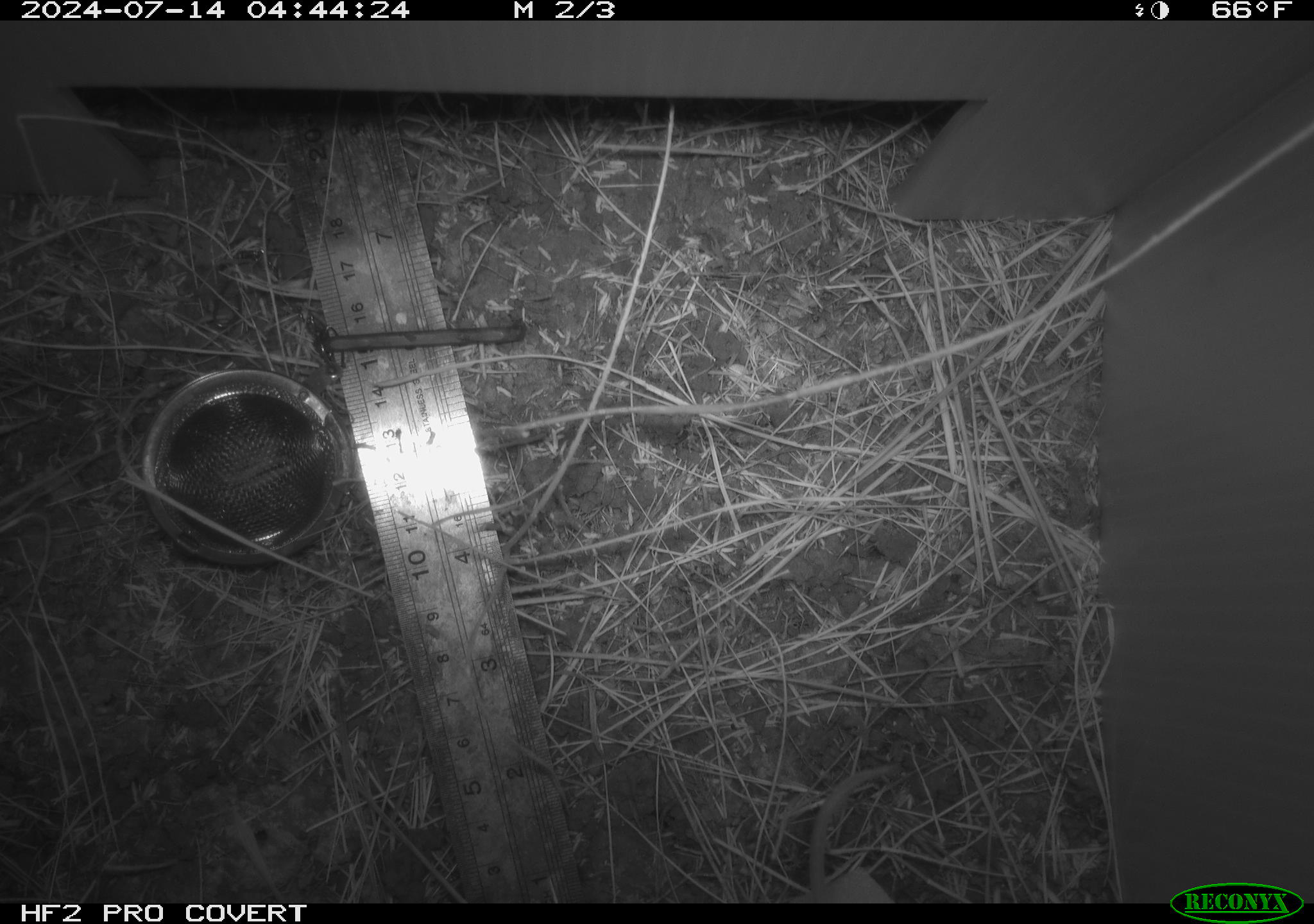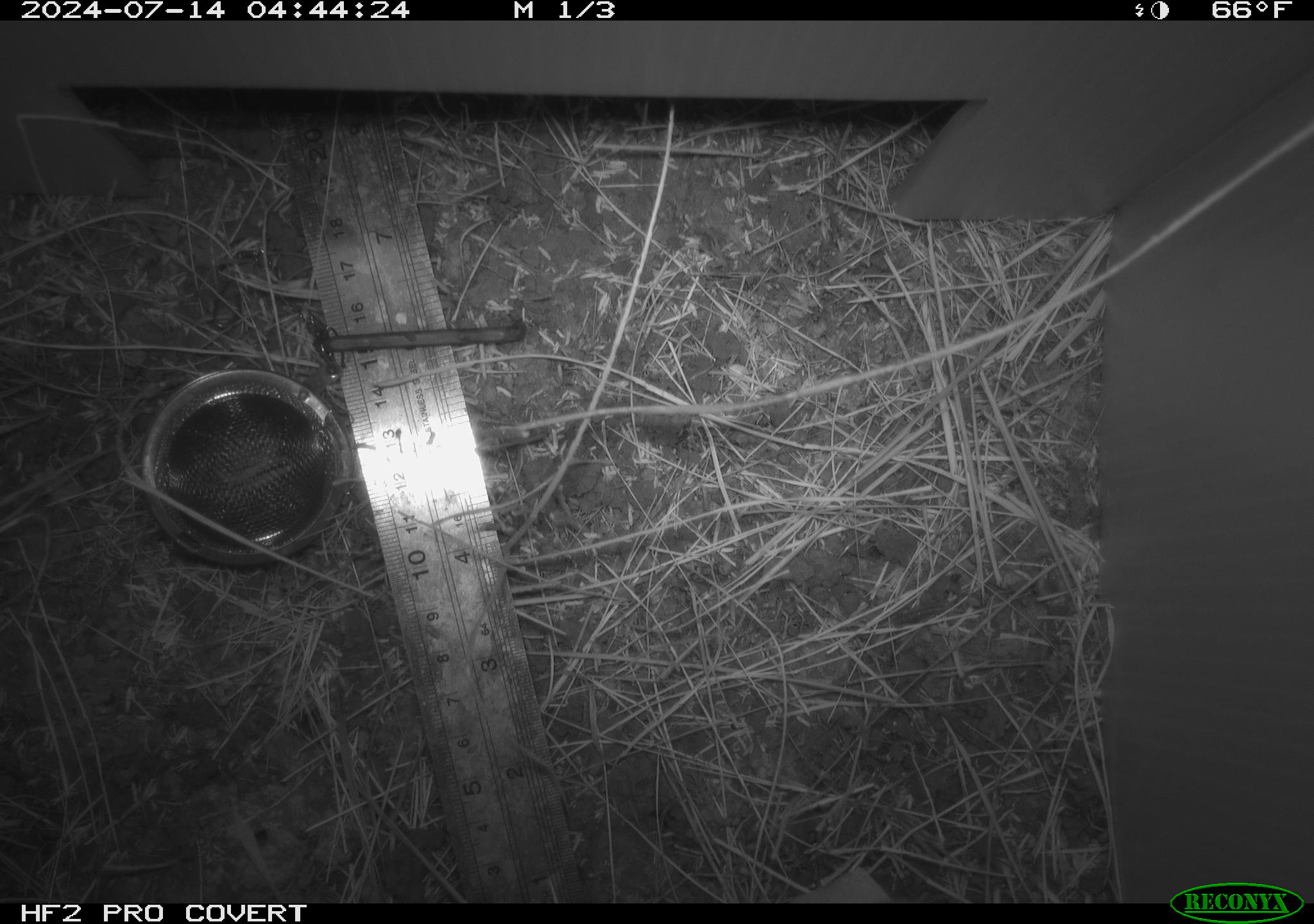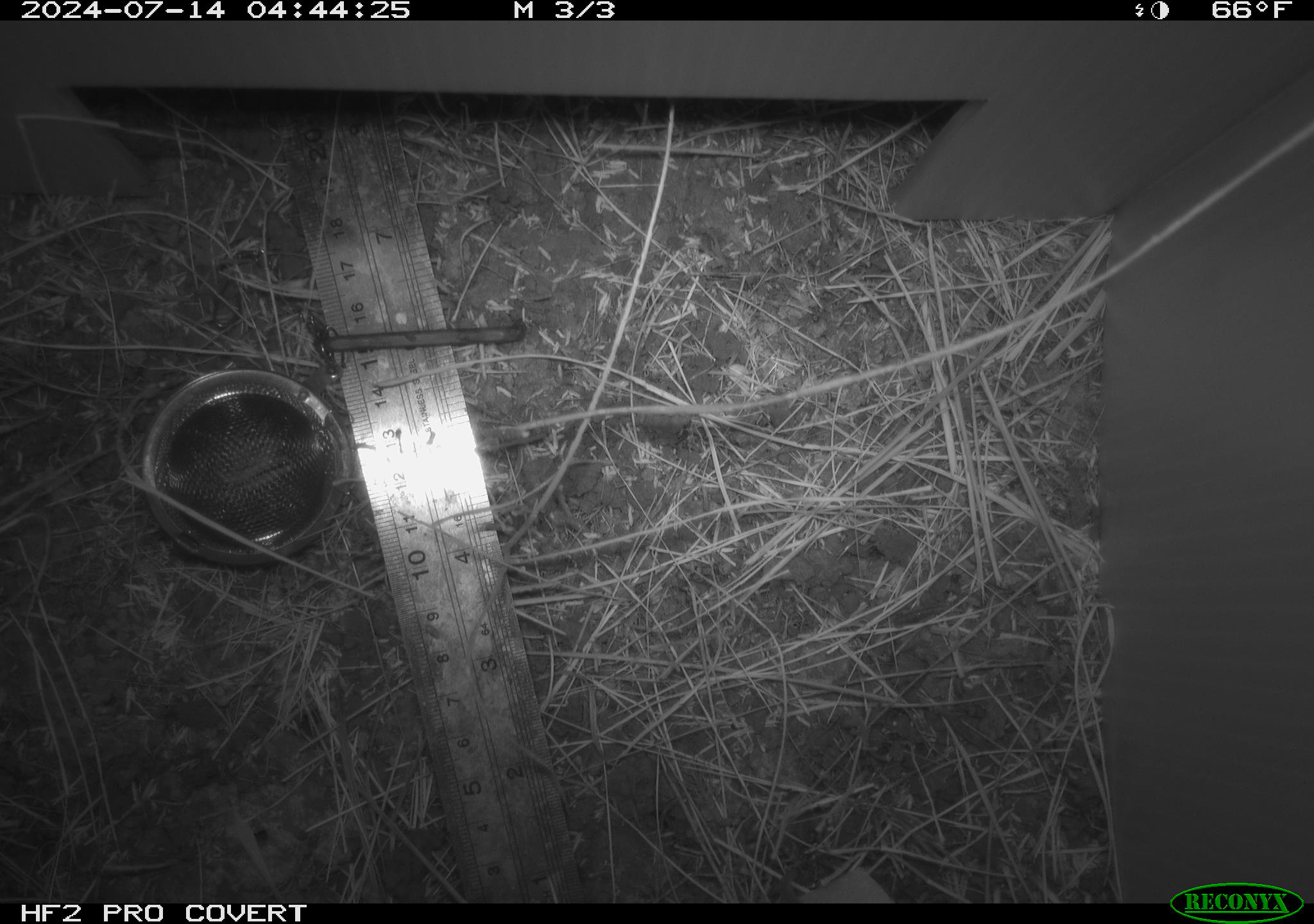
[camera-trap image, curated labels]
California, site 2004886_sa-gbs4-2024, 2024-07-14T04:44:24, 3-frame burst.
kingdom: Animalia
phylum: Chordata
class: Mammalia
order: Rodentia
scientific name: Rodentia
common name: mouse species